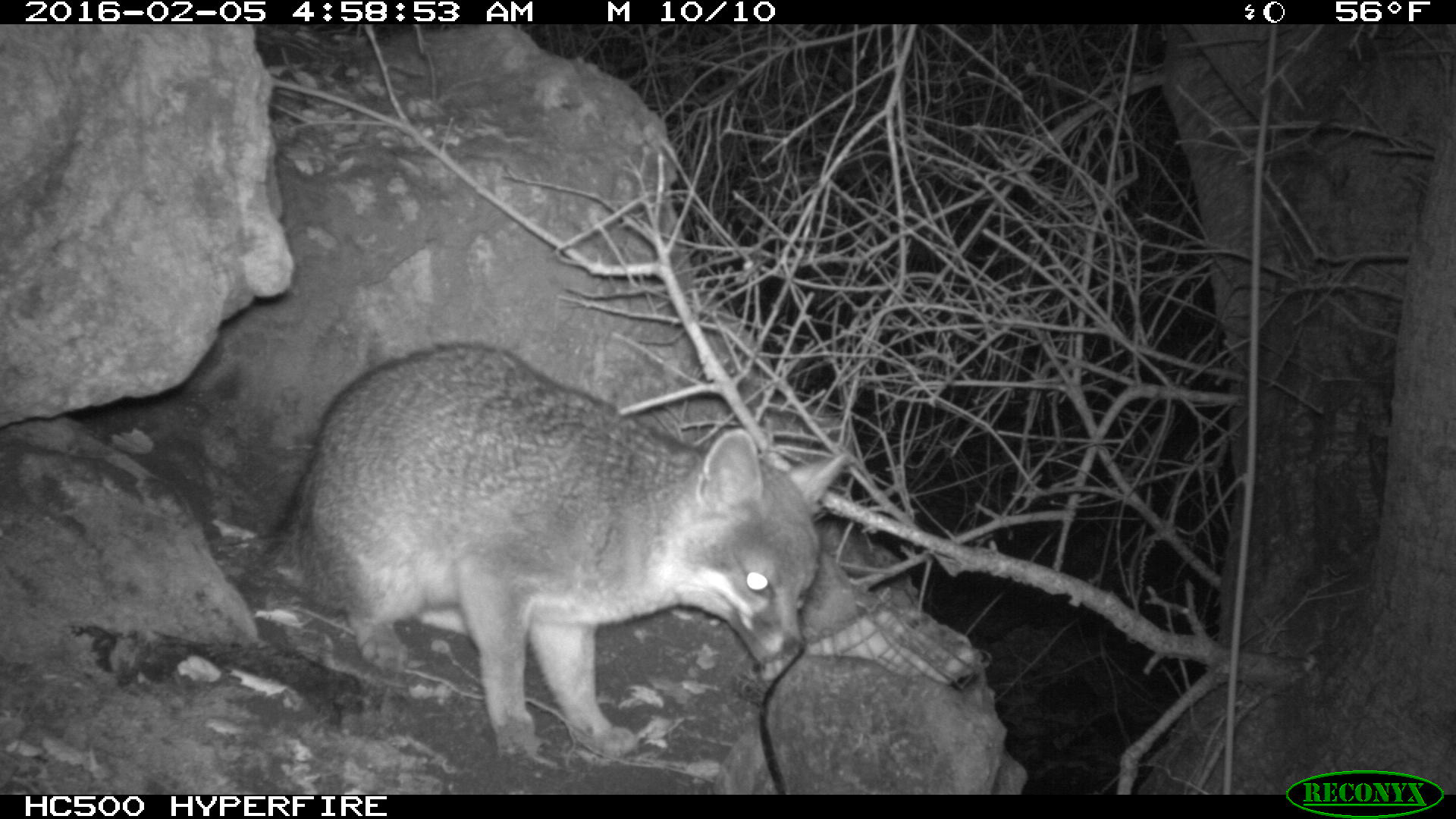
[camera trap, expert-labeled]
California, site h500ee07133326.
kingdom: Animalia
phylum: Chordata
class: Mammalia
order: Carnivora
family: Canidae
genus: Urocyon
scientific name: Urocyon littoralis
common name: island fox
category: fox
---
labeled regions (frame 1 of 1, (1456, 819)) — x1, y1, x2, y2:
fox: 263, 340, 852, 758